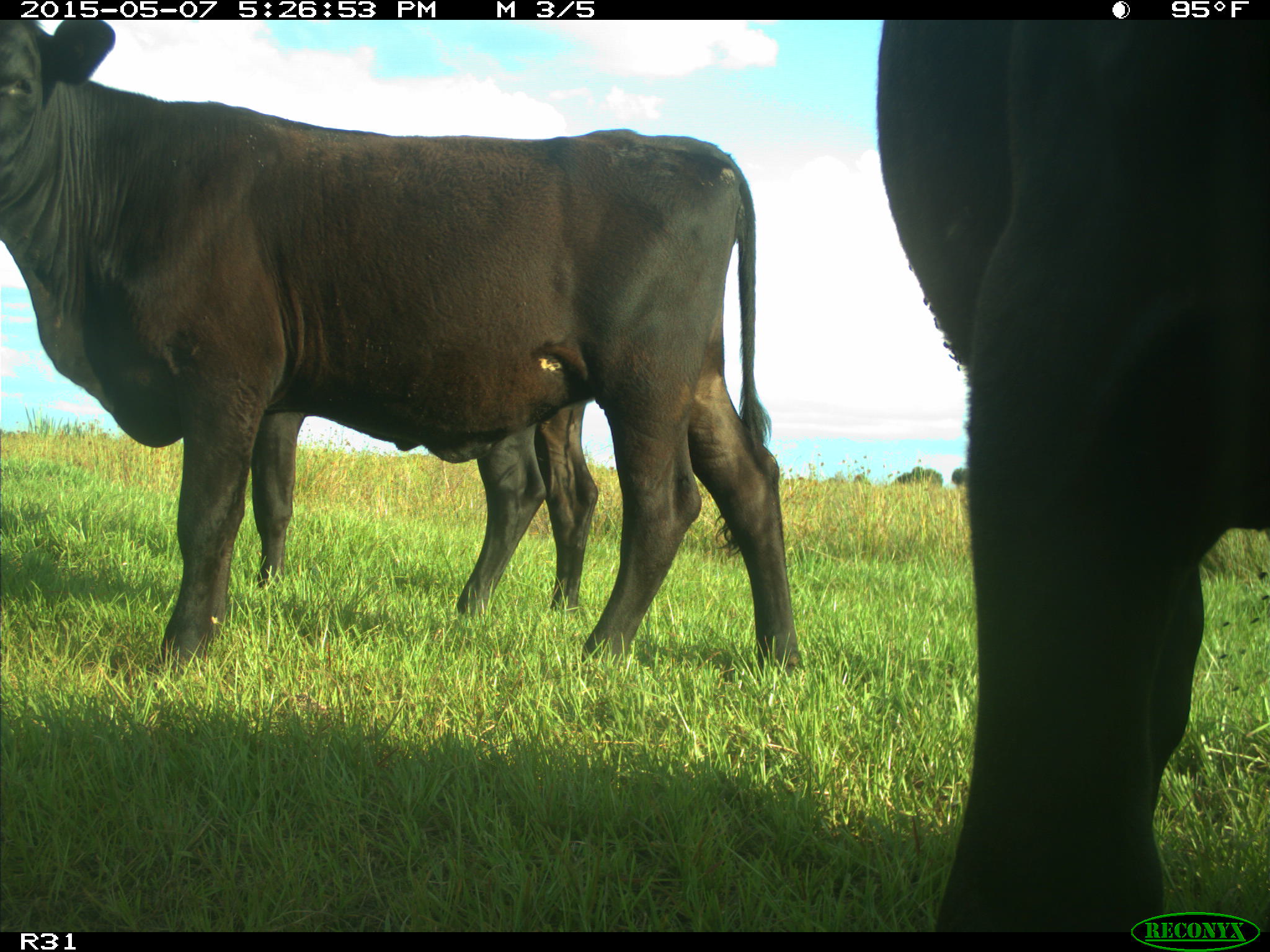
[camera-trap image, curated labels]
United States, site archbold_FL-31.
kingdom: Animalia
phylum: Chordata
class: Mammalia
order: Artiodactyla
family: Bovidae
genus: Bos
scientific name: Bos taurus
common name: domestic cow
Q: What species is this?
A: Bos taurus (domestic cow).